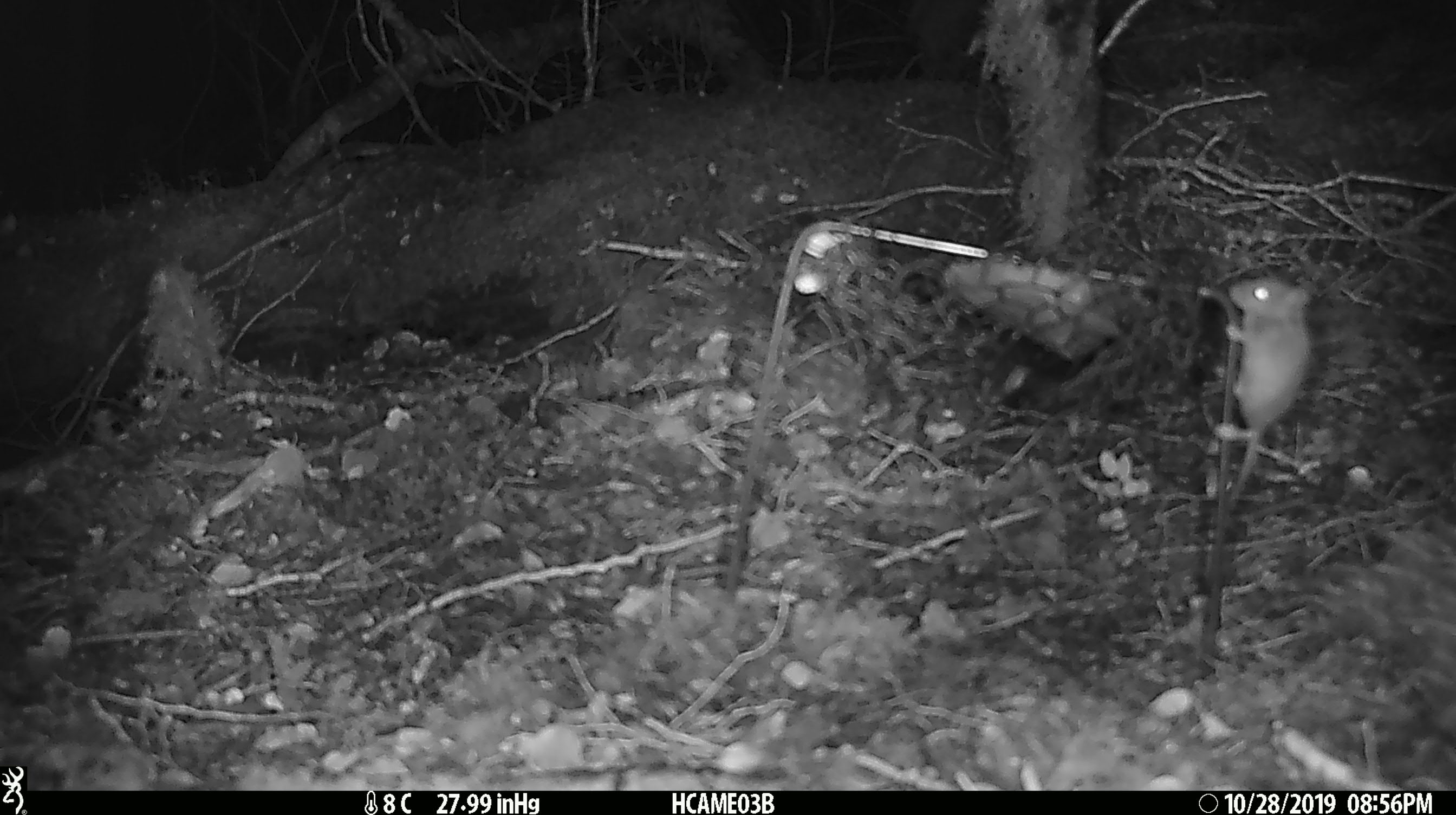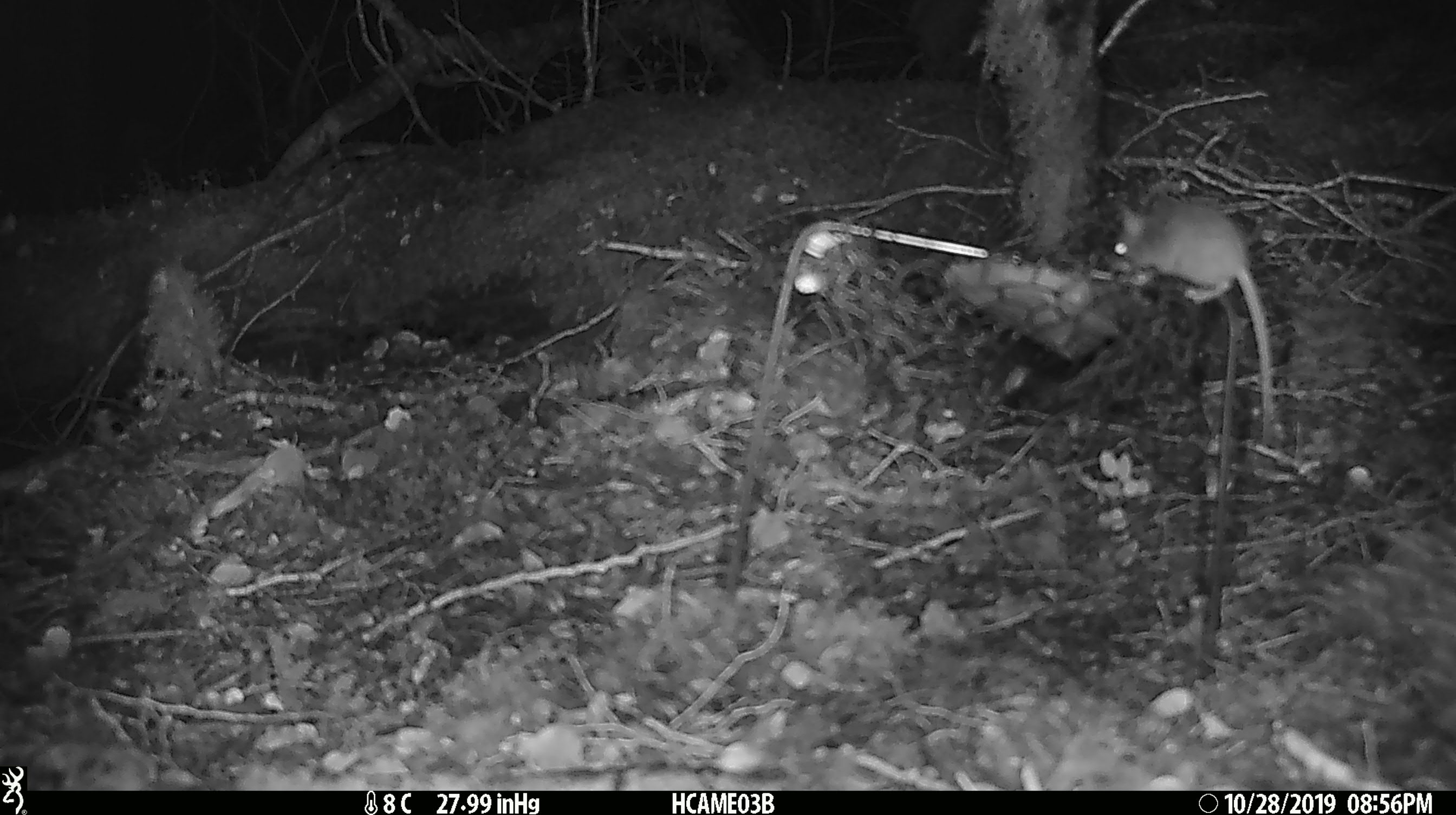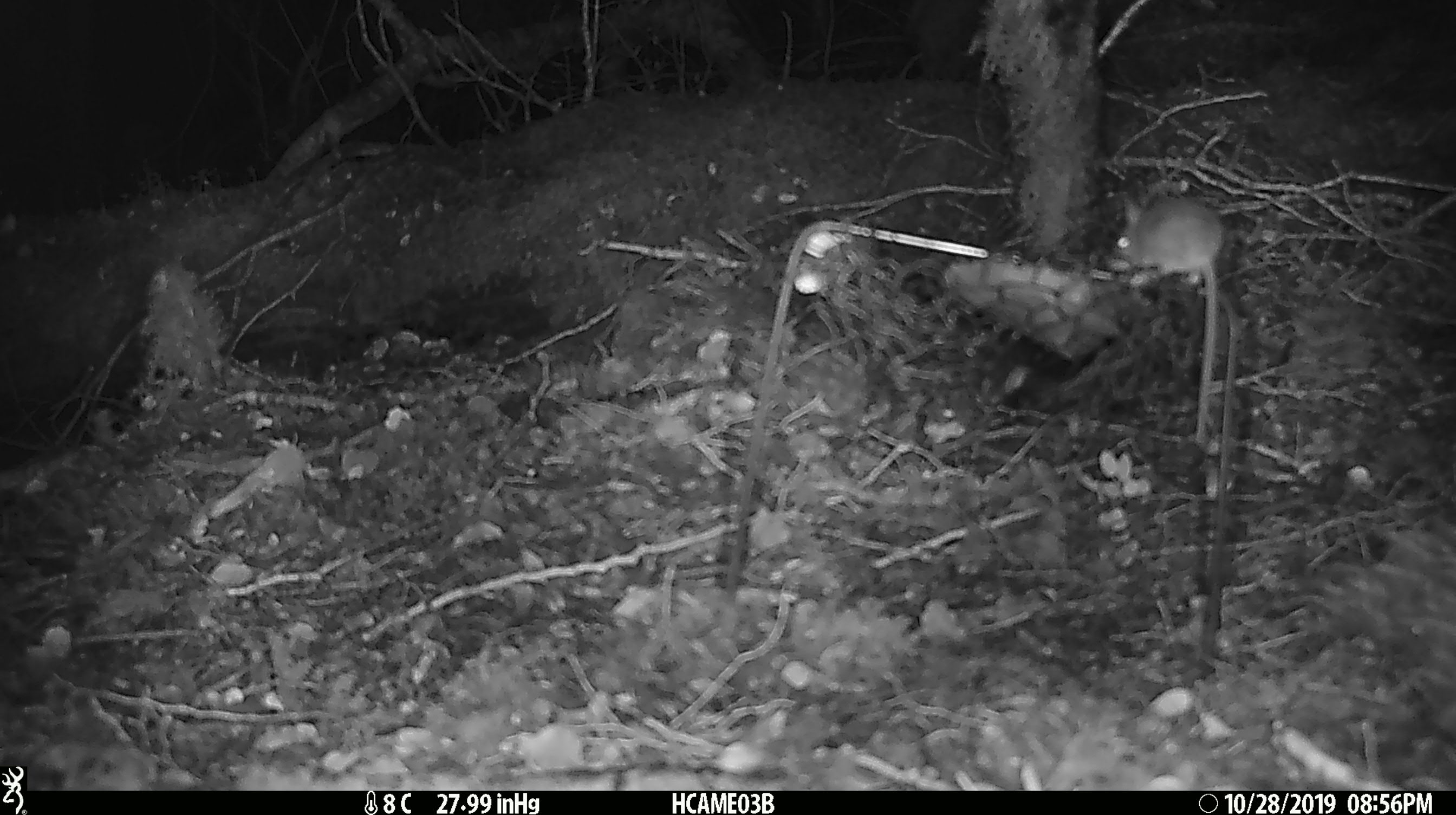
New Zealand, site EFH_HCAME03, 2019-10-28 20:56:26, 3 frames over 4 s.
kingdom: Animalia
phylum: Chordata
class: Mammalia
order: Rodentia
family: Muridae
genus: Mus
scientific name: Mus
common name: mouse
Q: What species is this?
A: Mouse (Mus).